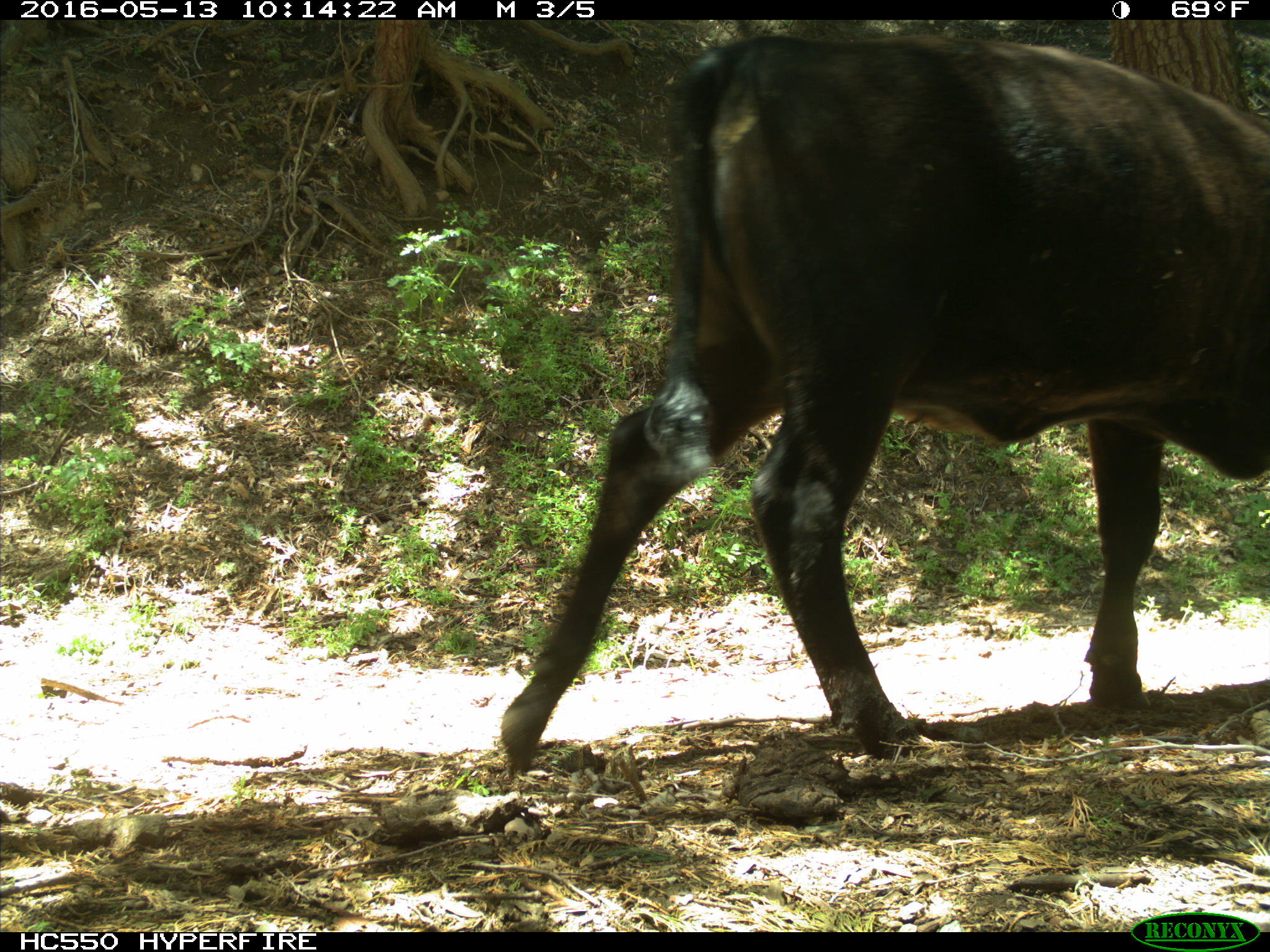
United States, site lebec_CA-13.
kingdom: Animalia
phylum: Chordata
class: Mammalia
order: Artiodactyla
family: Bovidae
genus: Bos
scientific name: Bos taurus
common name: domestic cow